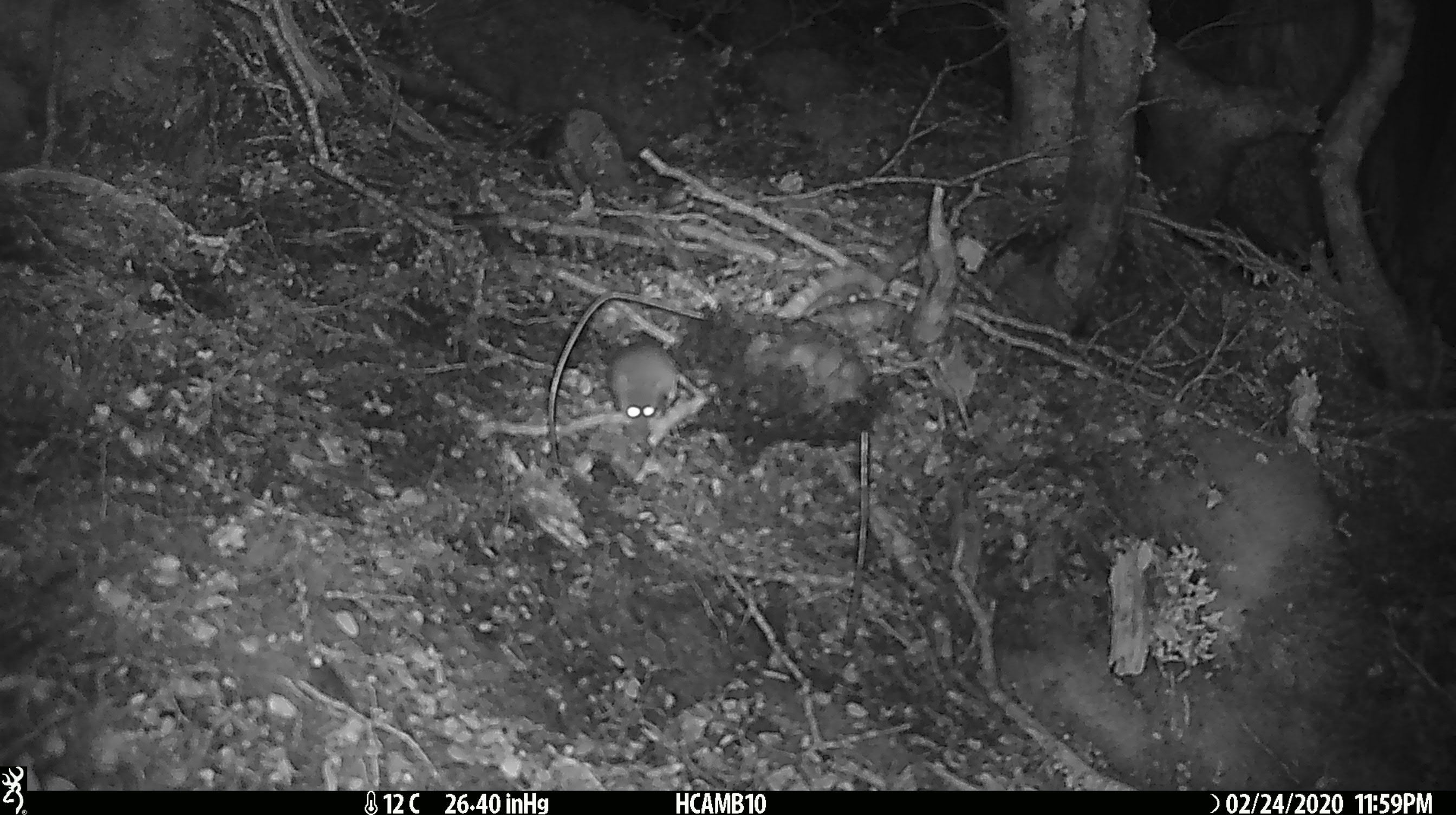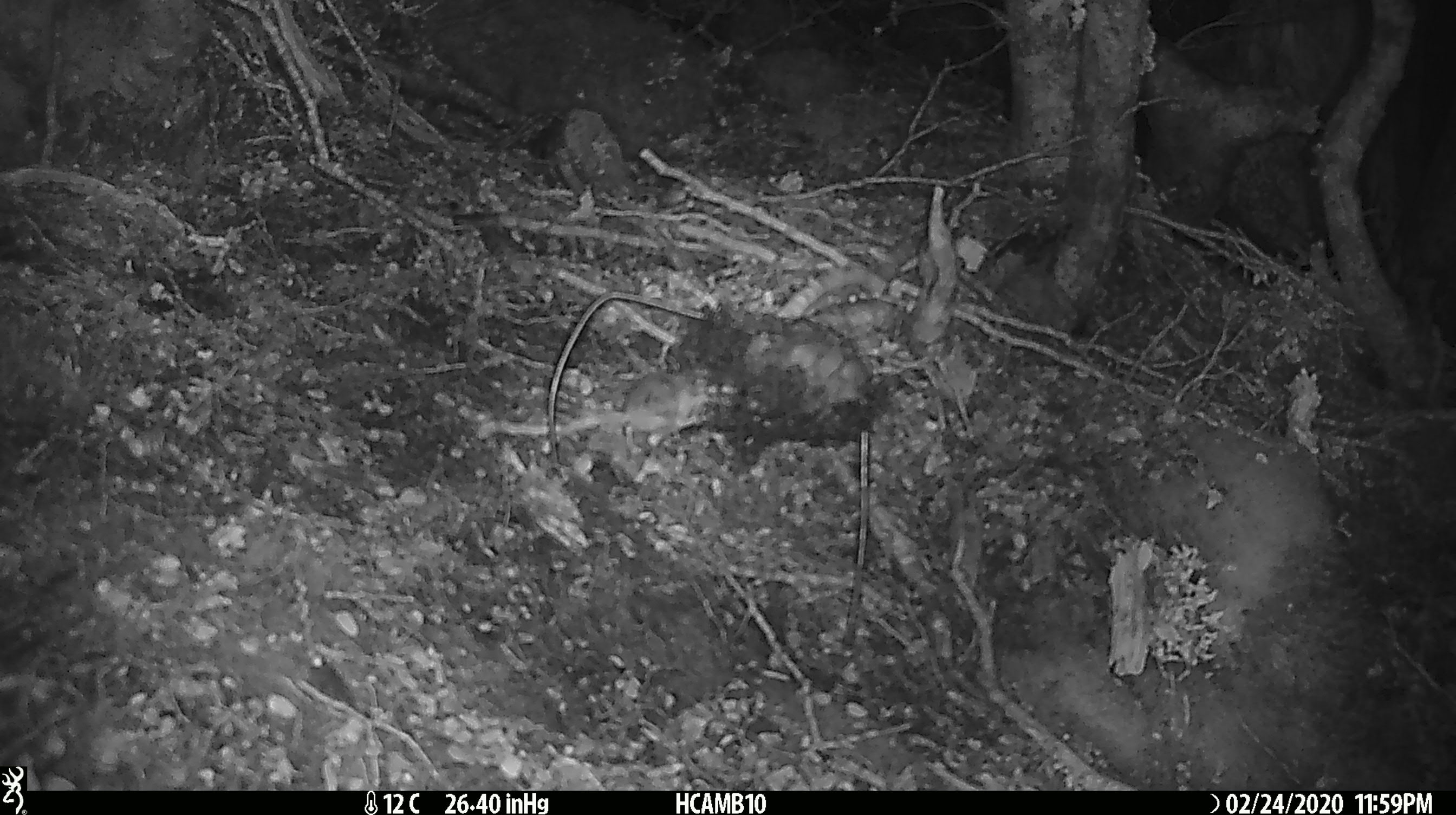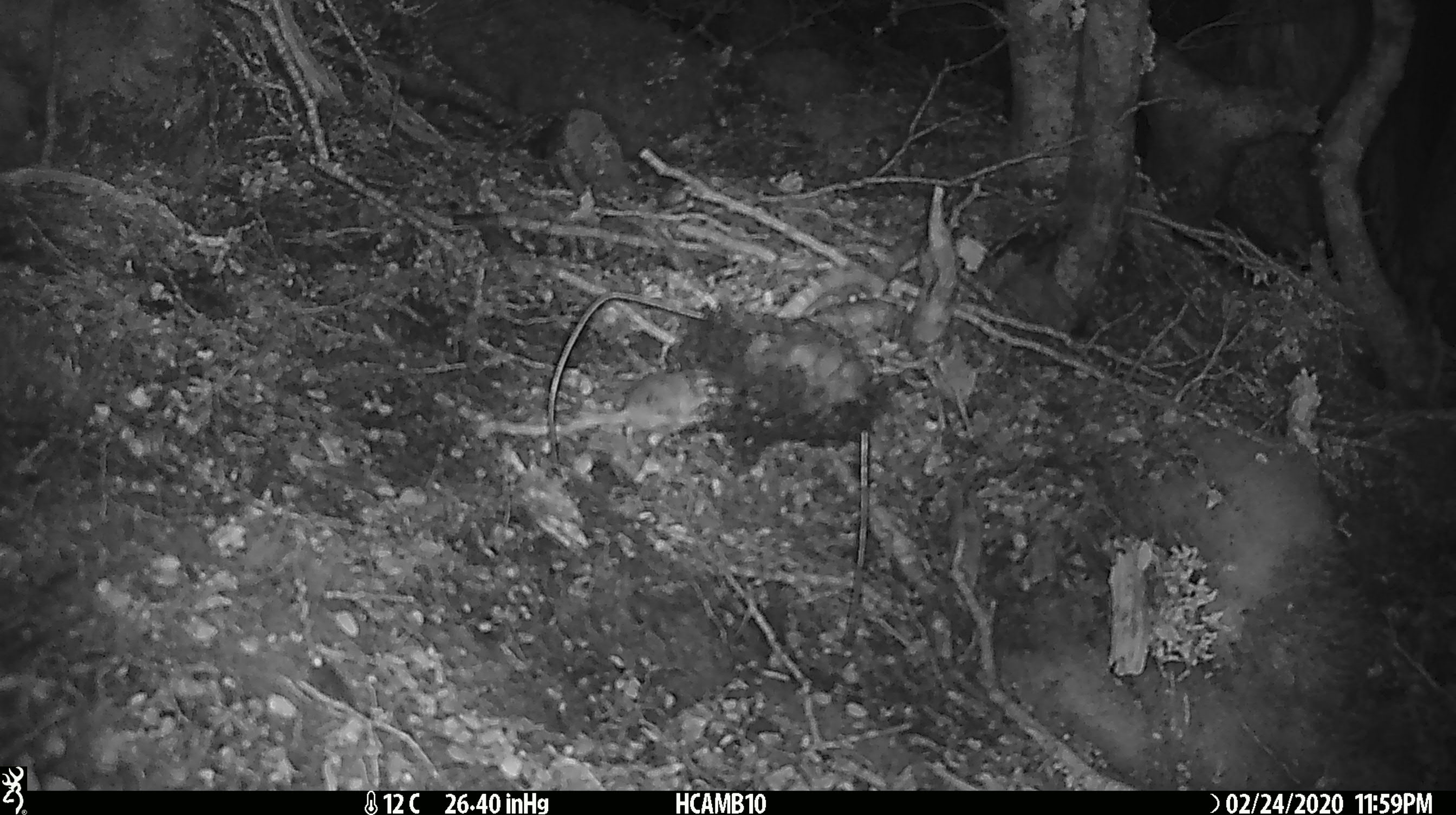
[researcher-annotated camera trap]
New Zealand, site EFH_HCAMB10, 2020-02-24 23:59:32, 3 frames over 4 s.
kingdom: Animalia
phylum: Chordata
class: Mammalia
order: Rodentia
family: Muridae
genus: Mus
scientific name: Mus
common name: mouse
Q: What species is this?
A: Mouse (Mus).